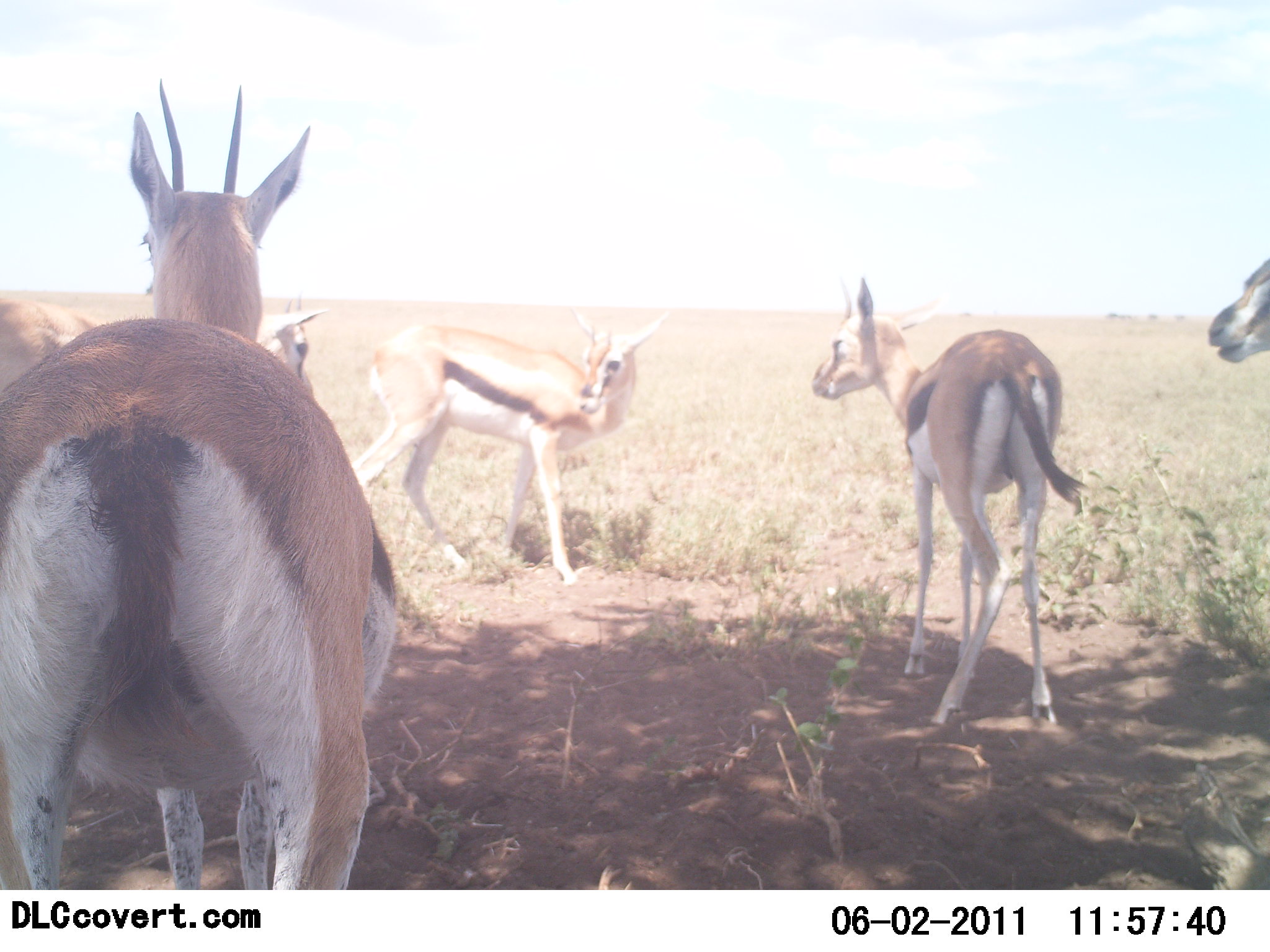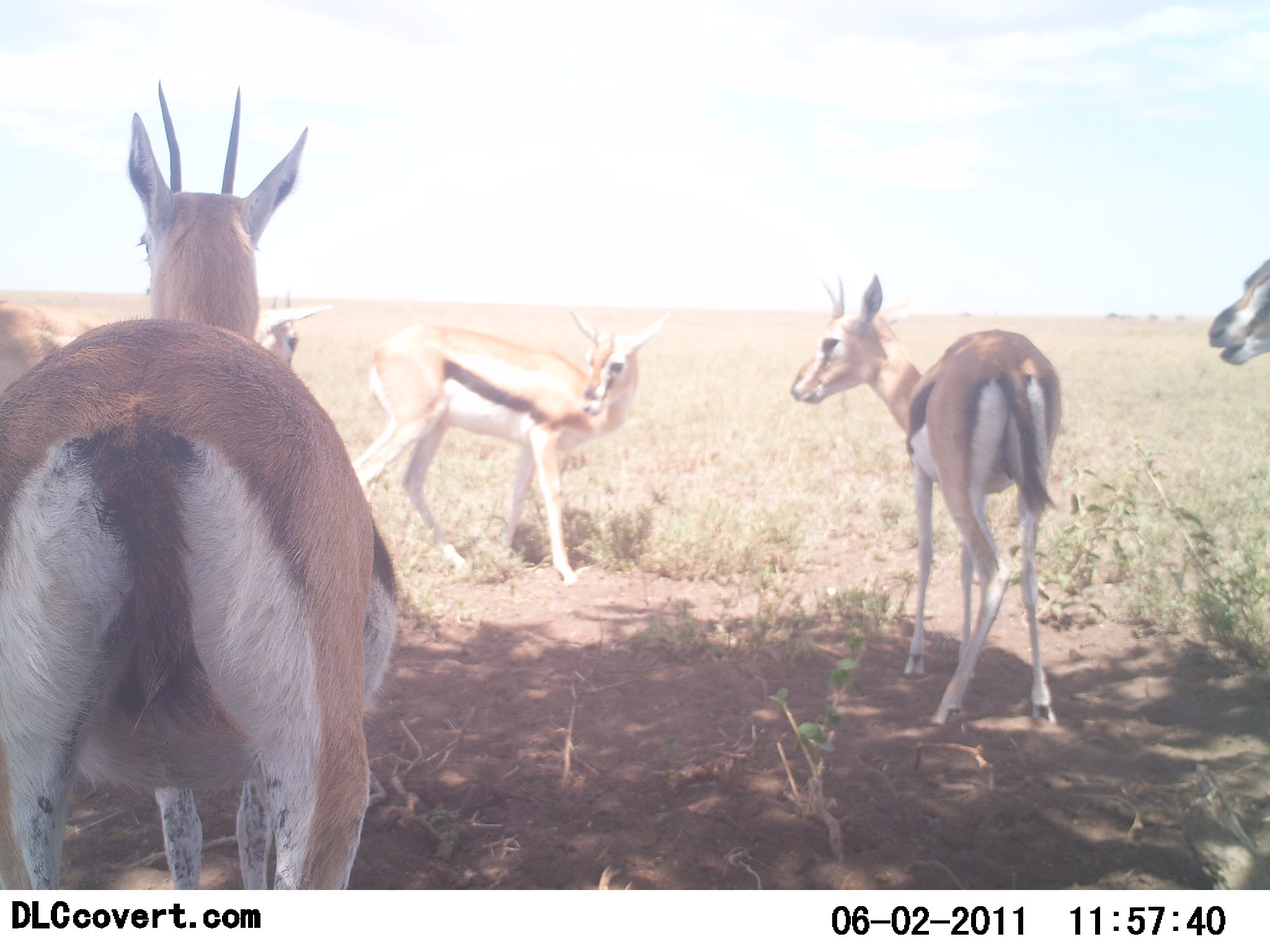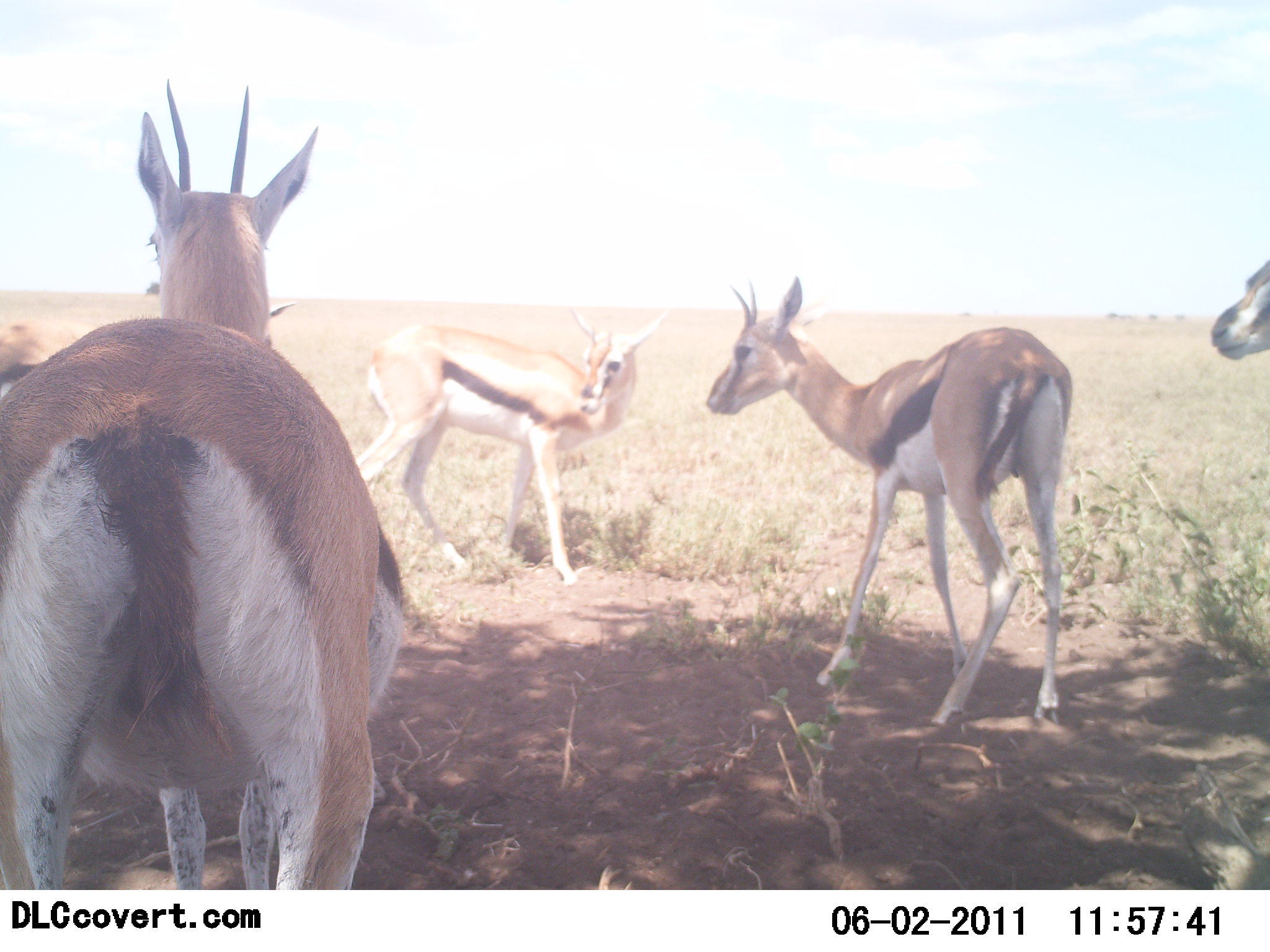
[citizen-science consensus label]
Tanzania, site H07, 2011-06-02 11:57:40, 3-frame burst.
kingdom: Animalia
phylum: Chordata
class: Mammalia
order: Artiodactyla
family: Bovidae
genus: Eudorcas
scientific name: Eudorcas thomsonii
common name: thomson's gazelle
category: gazellethomsons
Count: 5.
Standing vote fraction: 100%.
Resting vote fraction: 0%.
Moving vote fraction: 0%.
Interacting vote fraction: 0%.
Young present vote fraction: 0%.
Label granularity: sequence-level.